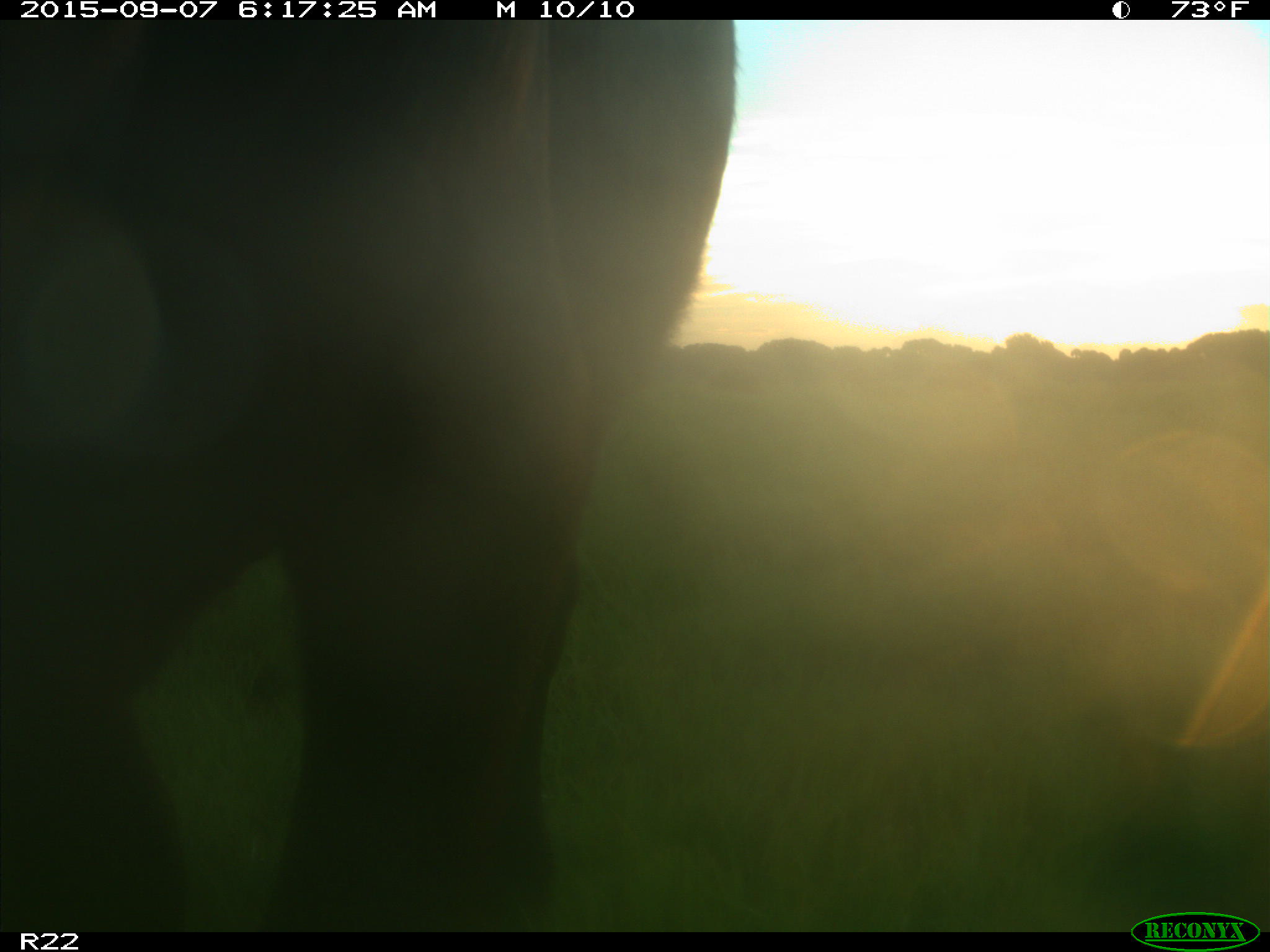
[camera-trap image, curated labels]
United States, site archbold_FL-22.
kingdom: Animalia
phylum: Chordata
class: Mammalia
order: Artiodactyla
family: Bovidae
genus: Bos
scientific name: Bos taurus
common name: domestic cow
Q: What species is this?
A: Bos taurus (domestic cow).